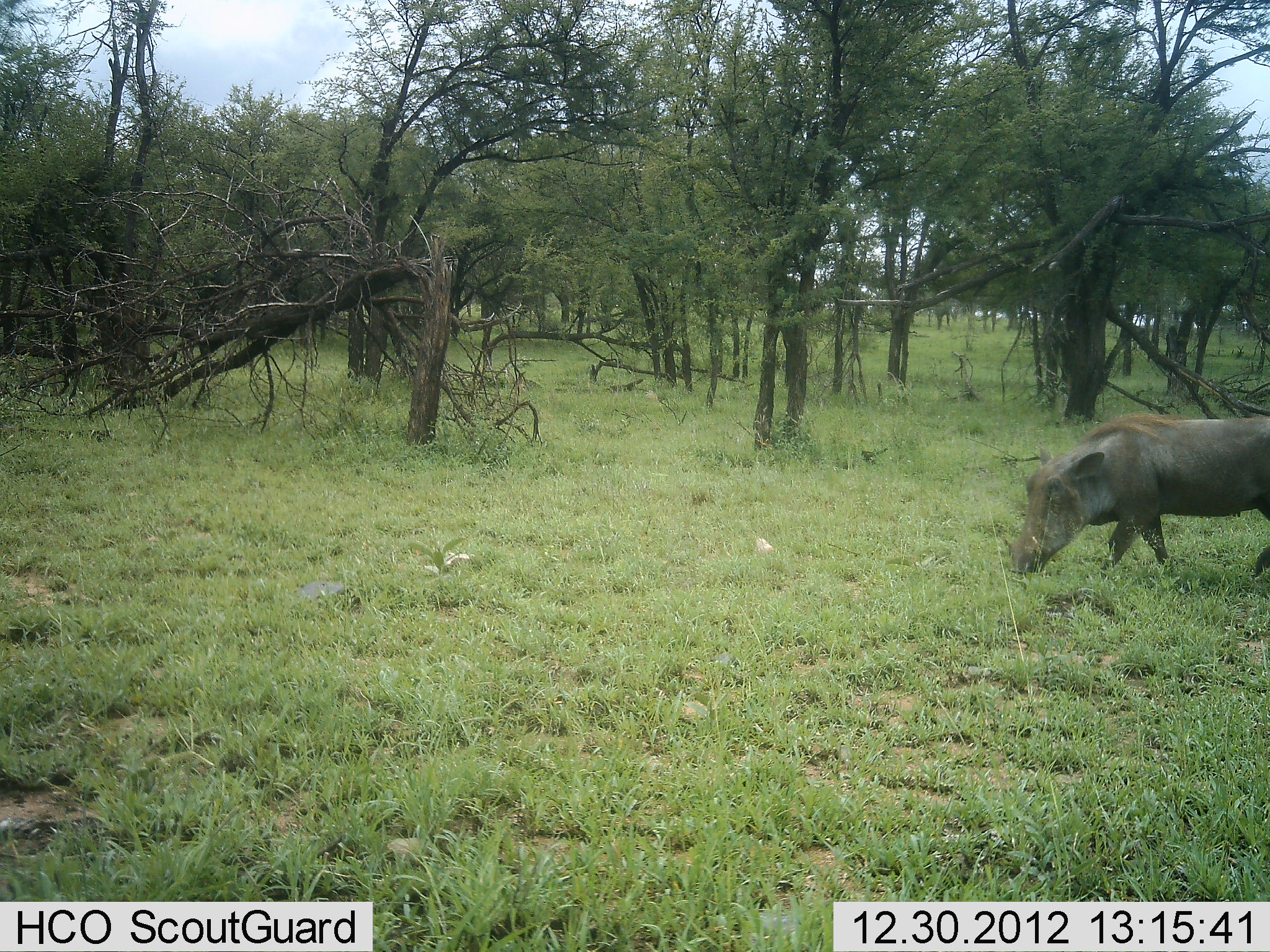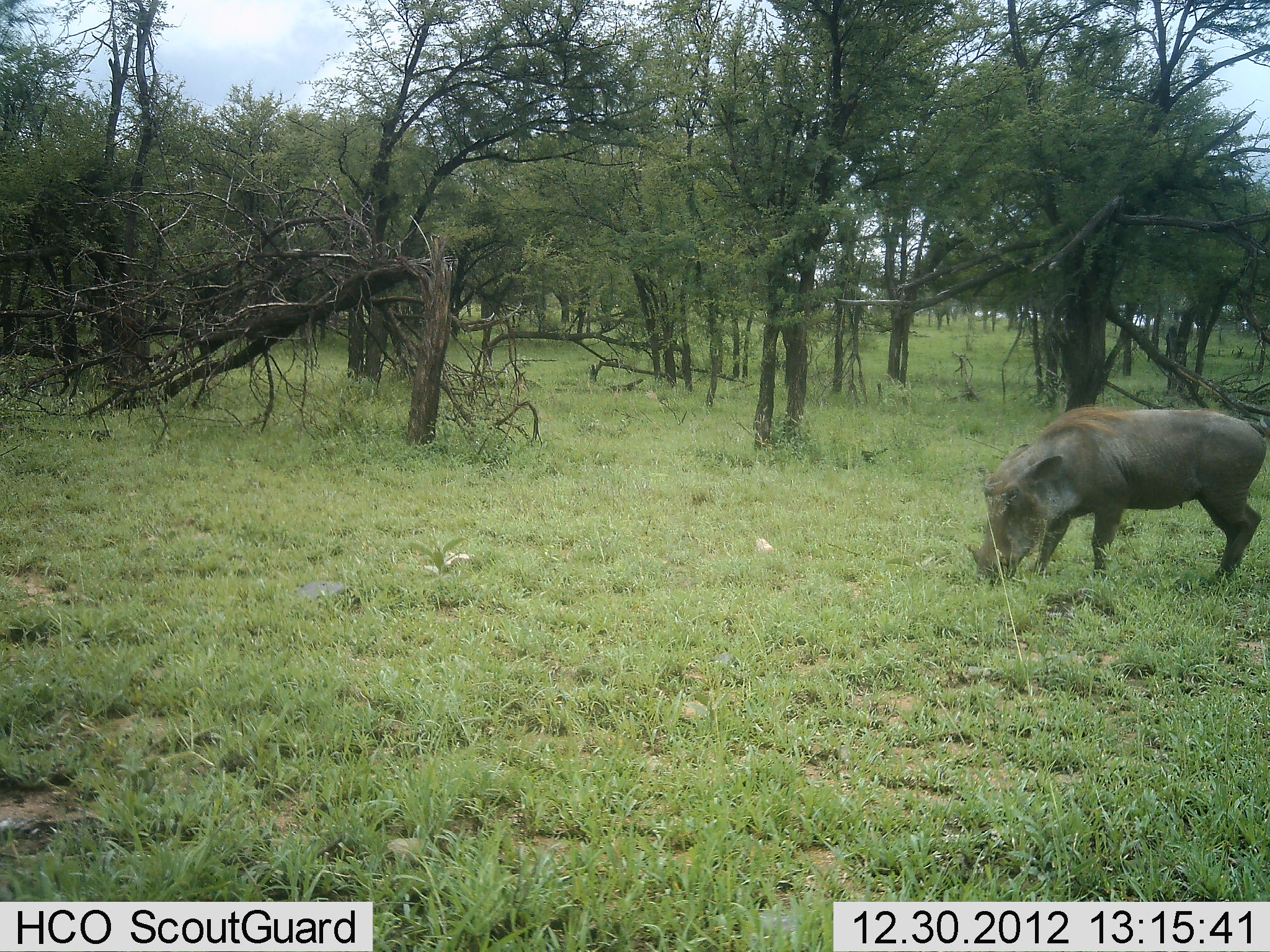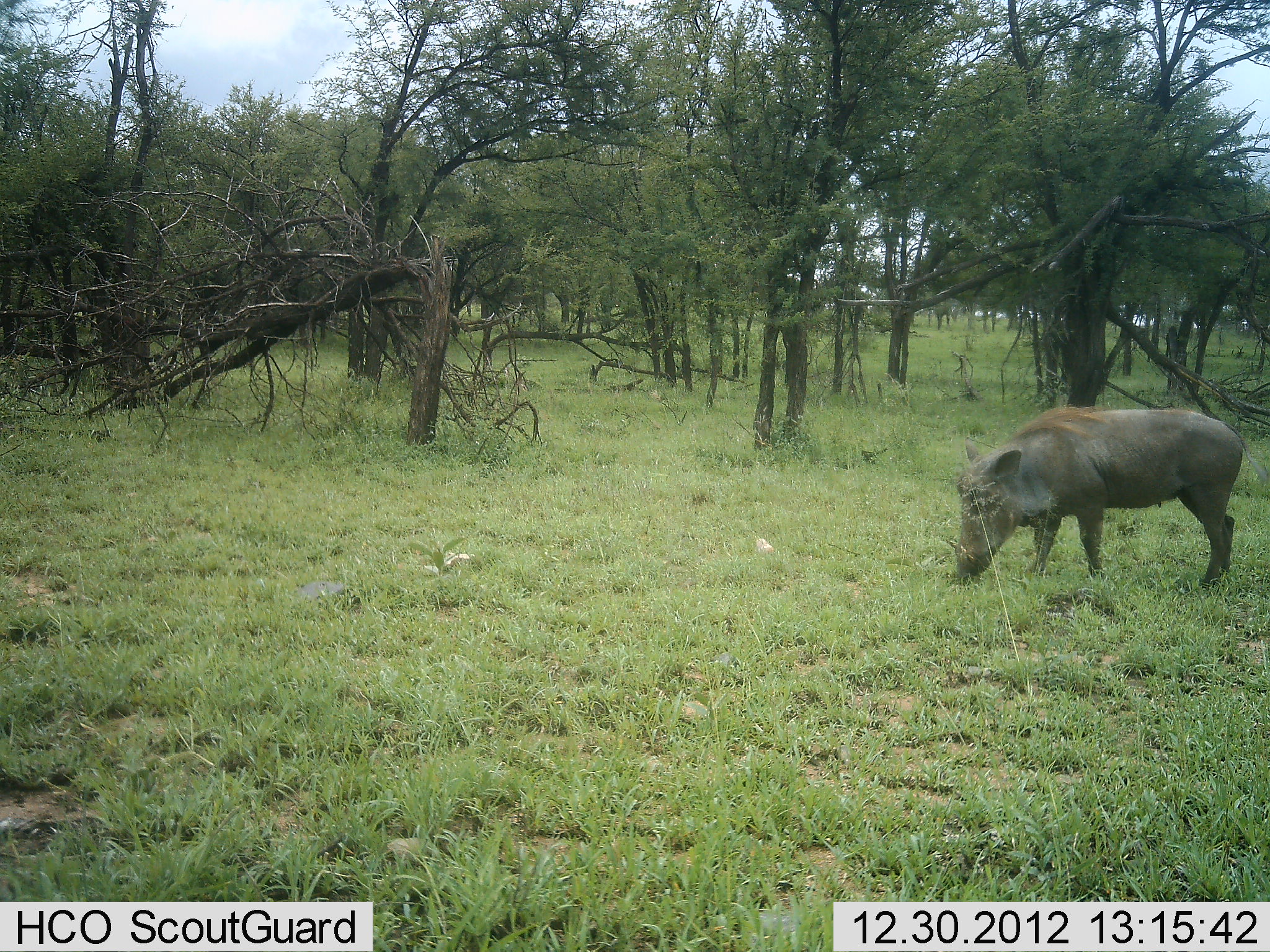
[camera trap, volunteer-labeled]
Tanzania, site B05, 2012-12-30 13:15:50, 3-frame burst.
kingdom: Animalia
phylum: Chordata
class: Mammalia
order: Artiodactyla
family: Suidae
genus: Phacochoerus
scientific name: Phacochoerus africanus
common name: warthog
Warthog (Phacochoerus africanus), count 1. Behavior (volunteer vote fractions): standing 9%, resting 0%, moving 33%, interacting 0%. Young present (vote fraction): 0%. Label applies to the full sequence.